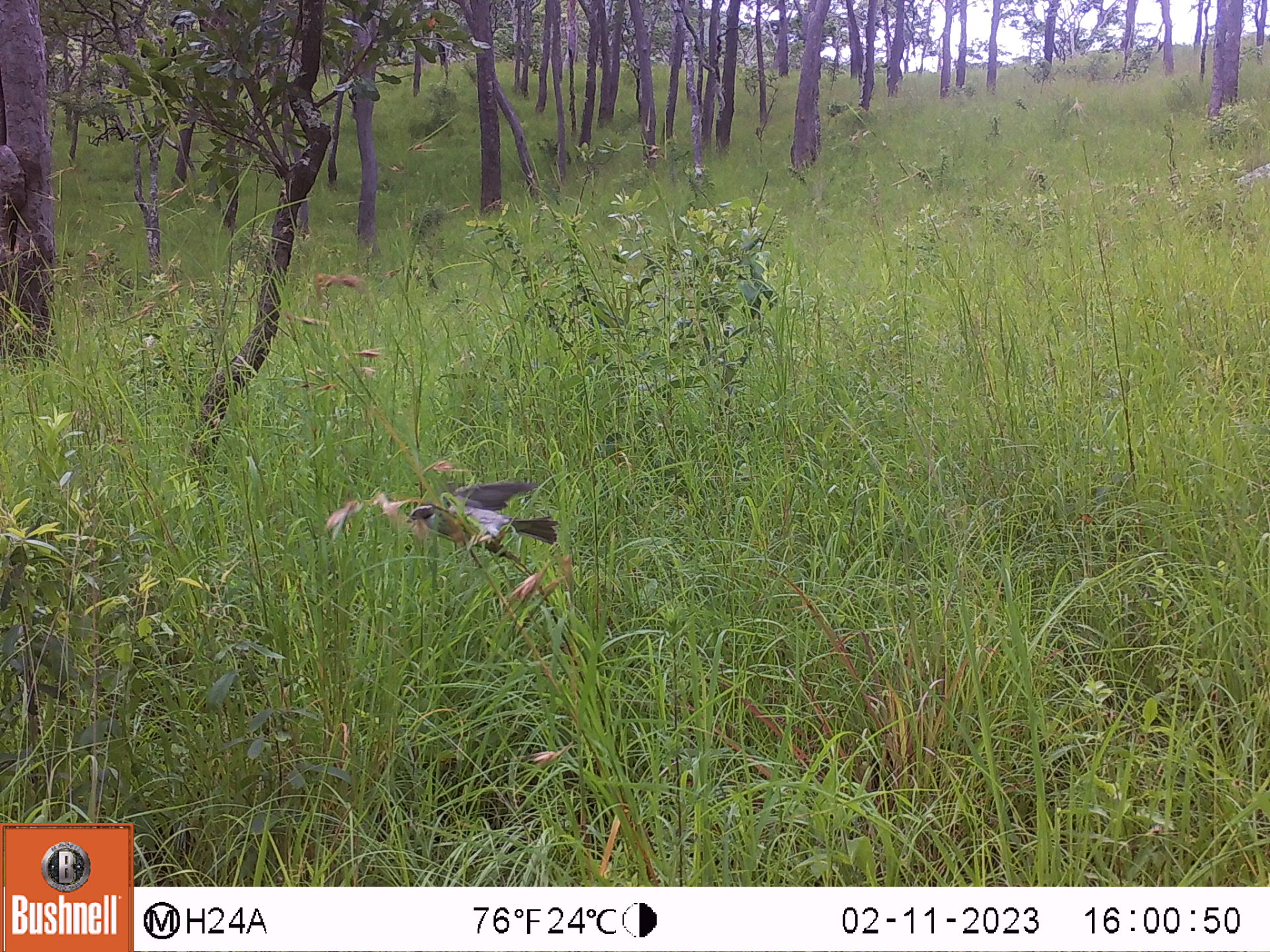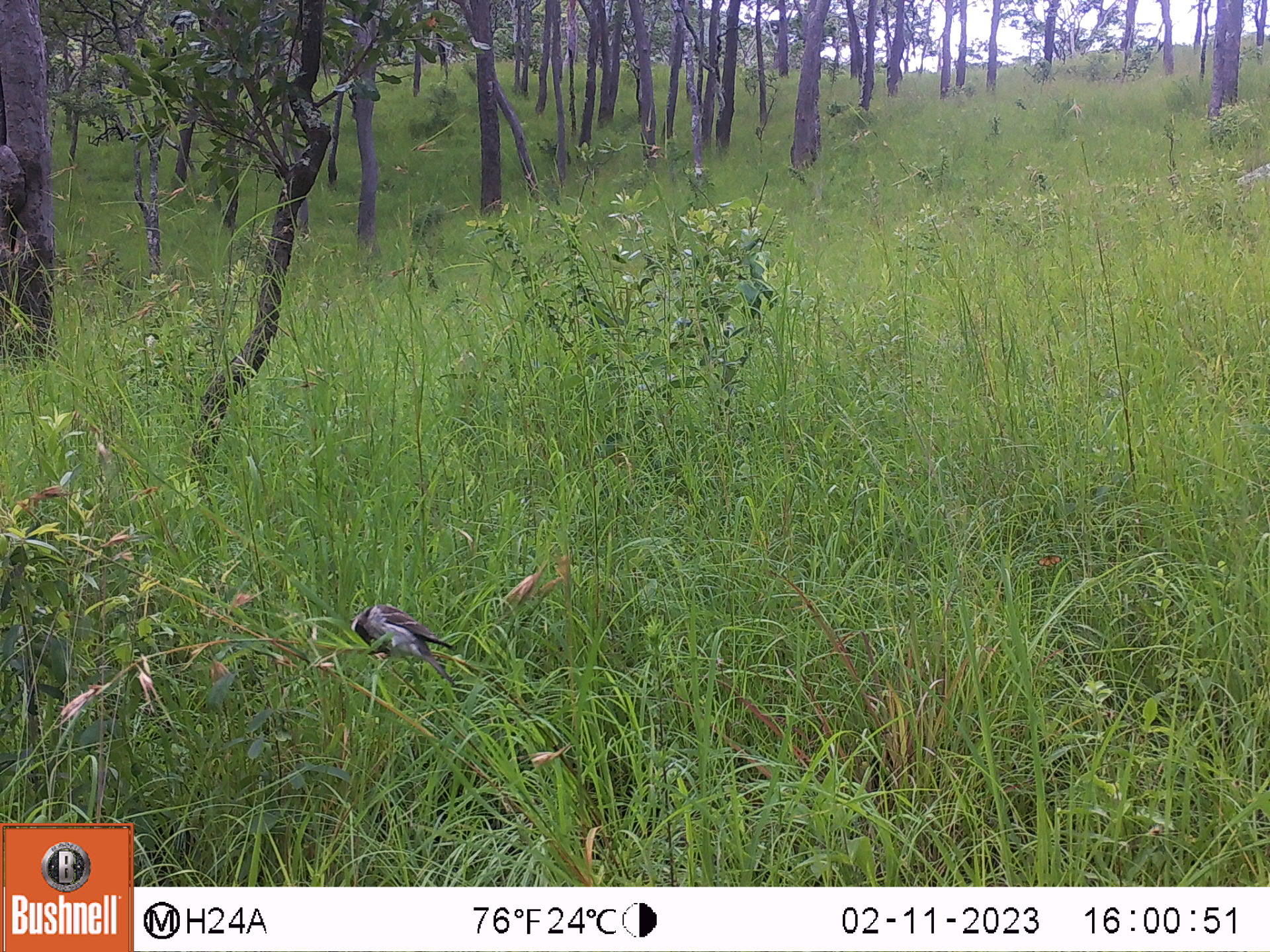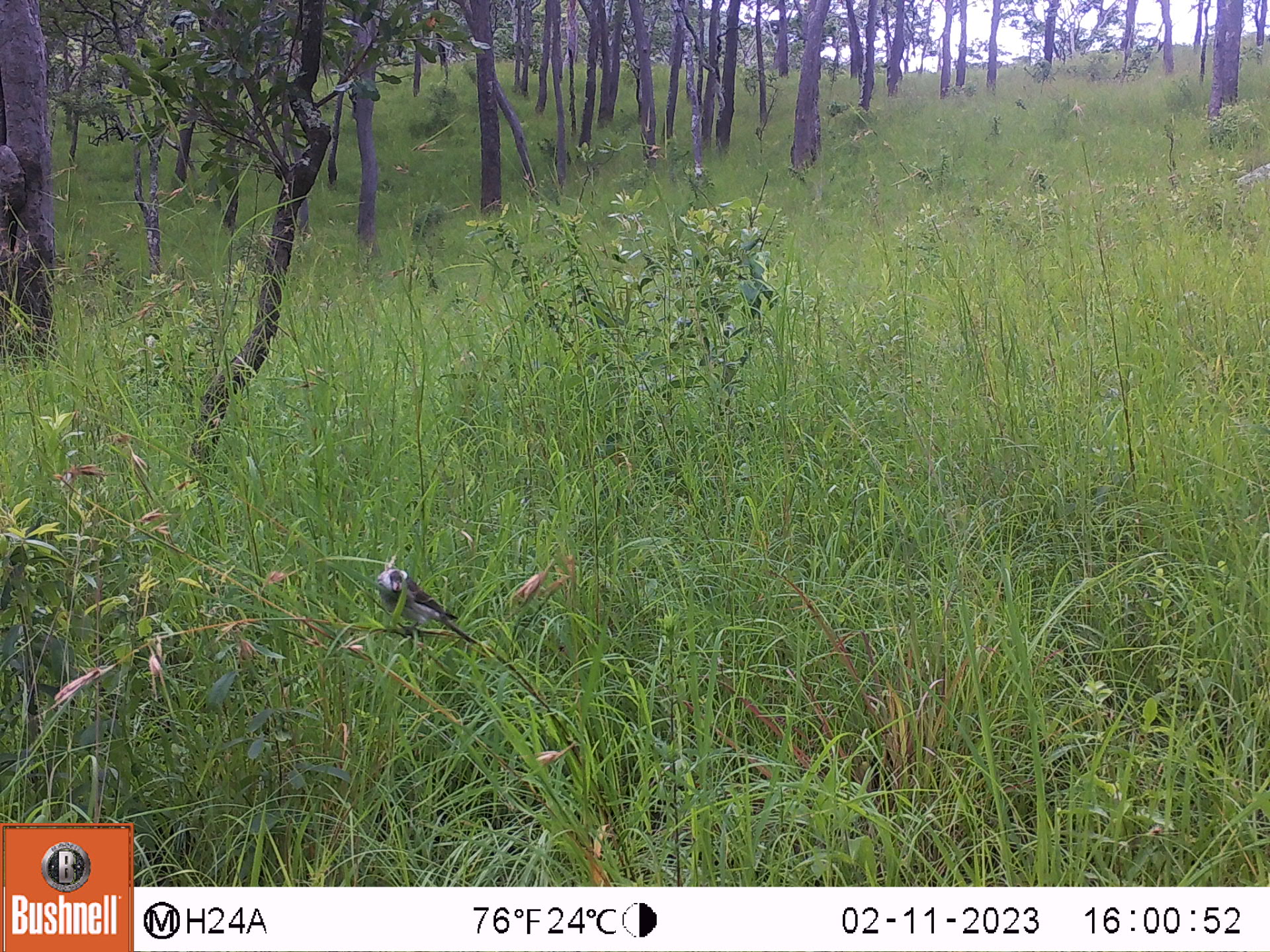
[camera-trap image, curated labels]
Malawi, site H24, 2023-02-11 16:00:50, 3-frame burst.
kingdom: Animalia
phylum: Chordata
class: Aves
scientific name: Aves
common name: bird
Bird (Aves), count 1.